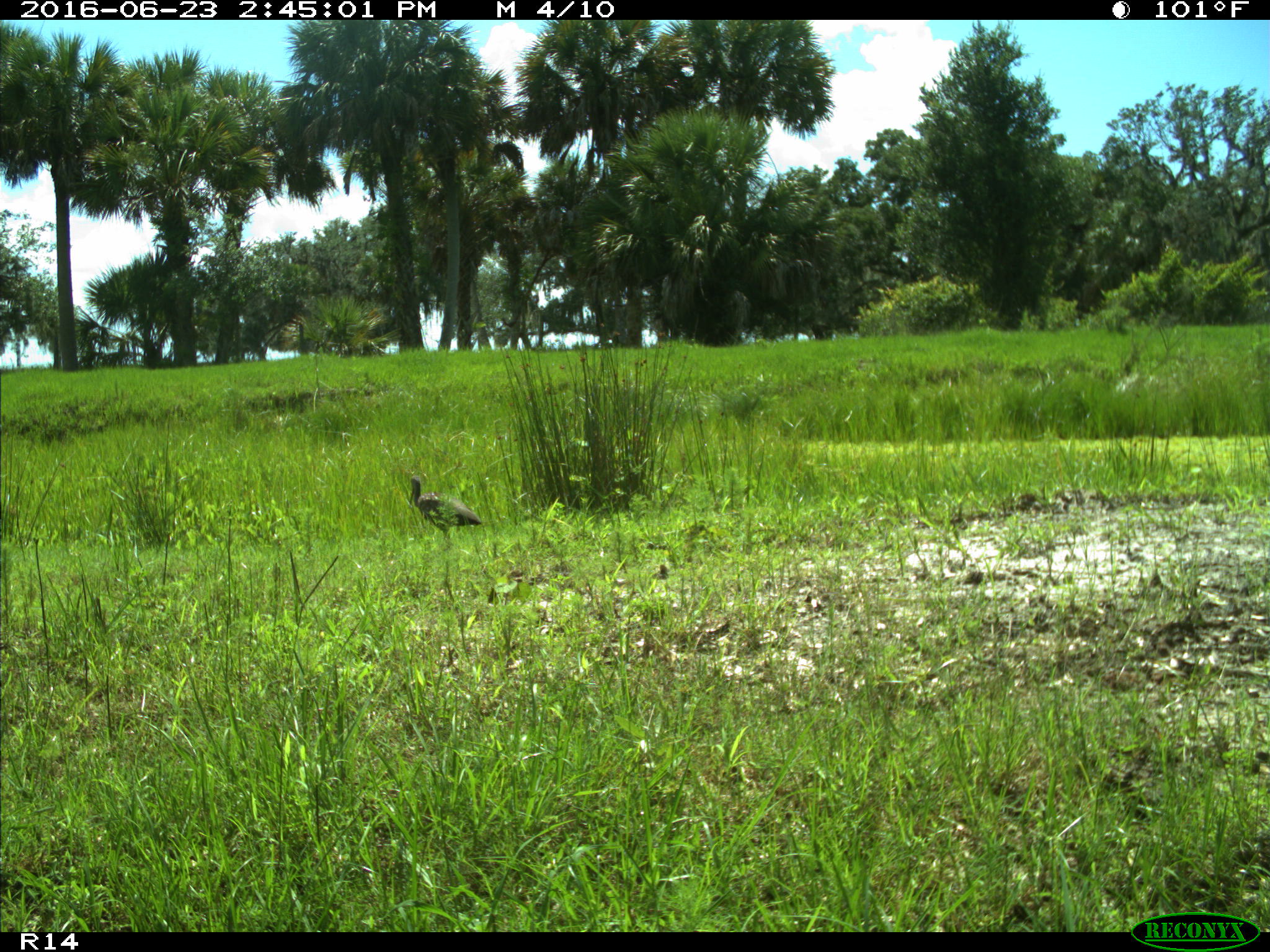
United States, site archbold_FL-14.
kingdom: Animalia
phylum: Chordata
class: Aves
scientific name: Aves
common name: birds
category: unidentified bird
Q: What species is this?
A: Unidentified bird (birds) (Aves).